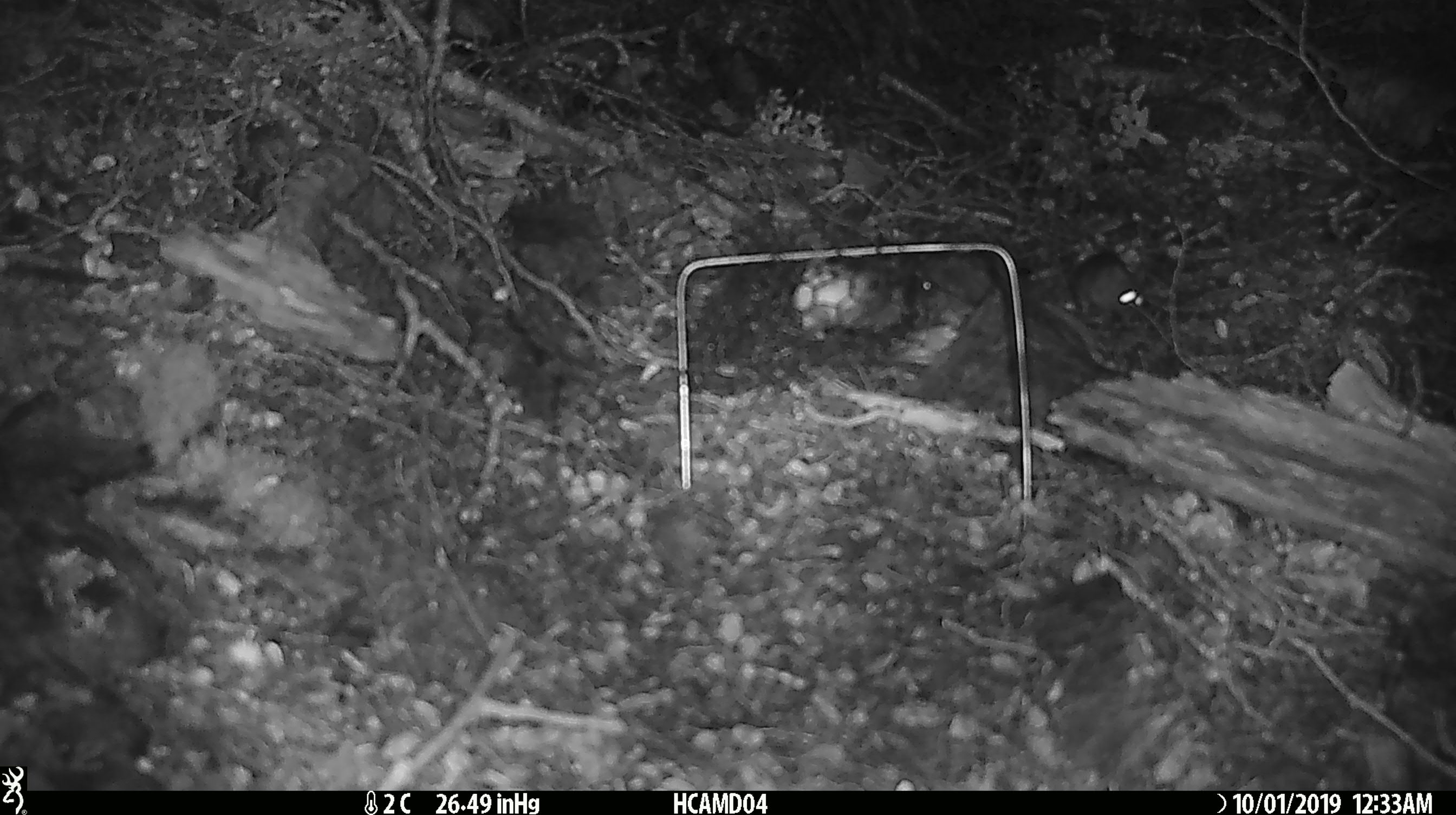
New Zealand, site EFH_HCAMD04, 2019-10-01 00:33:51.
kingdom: Animalia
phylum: Chordata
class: Mammalia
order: Rodentia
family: Muridae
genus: Mus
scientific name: Mus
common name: mouse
Mouse (Mus).